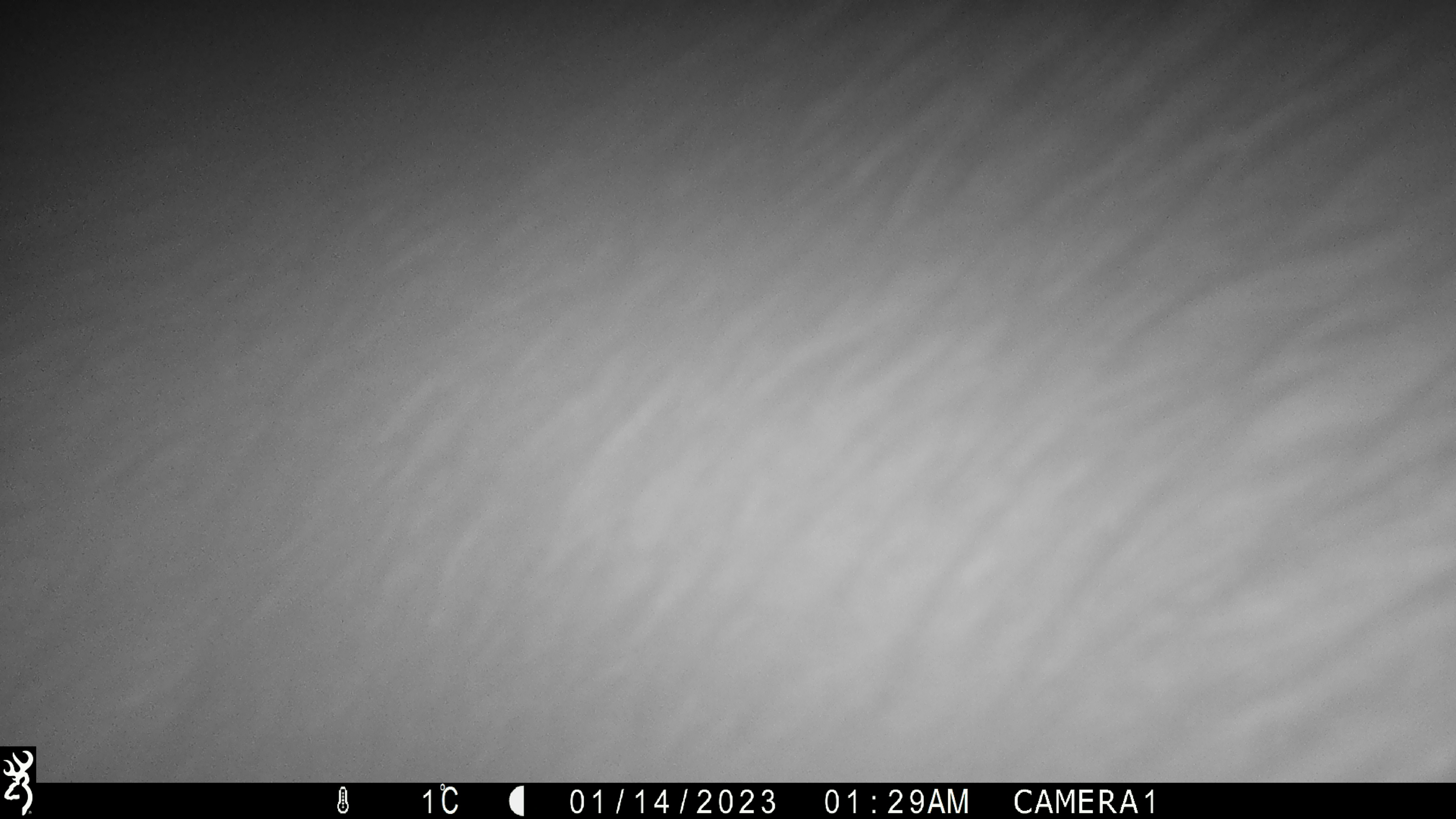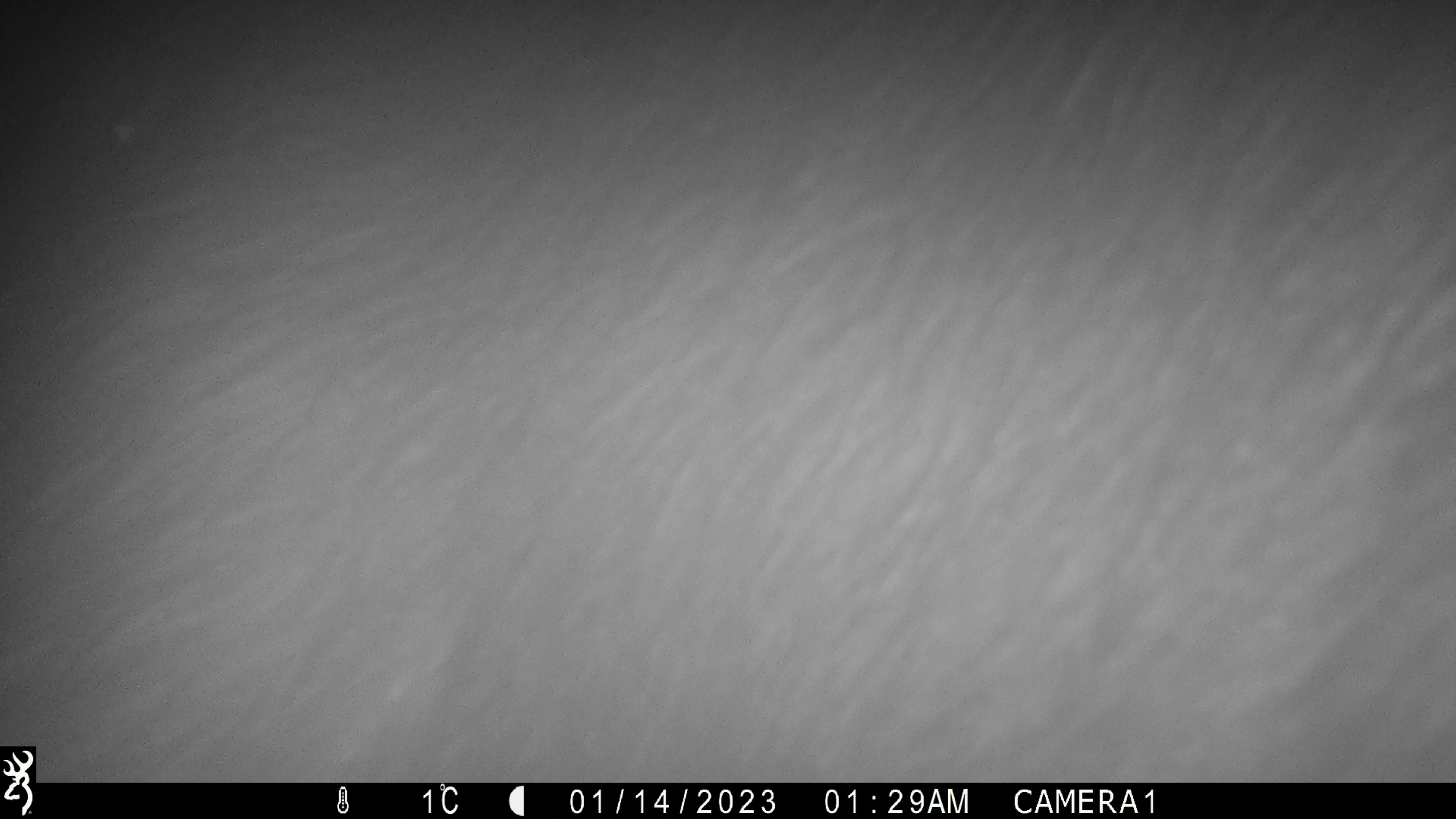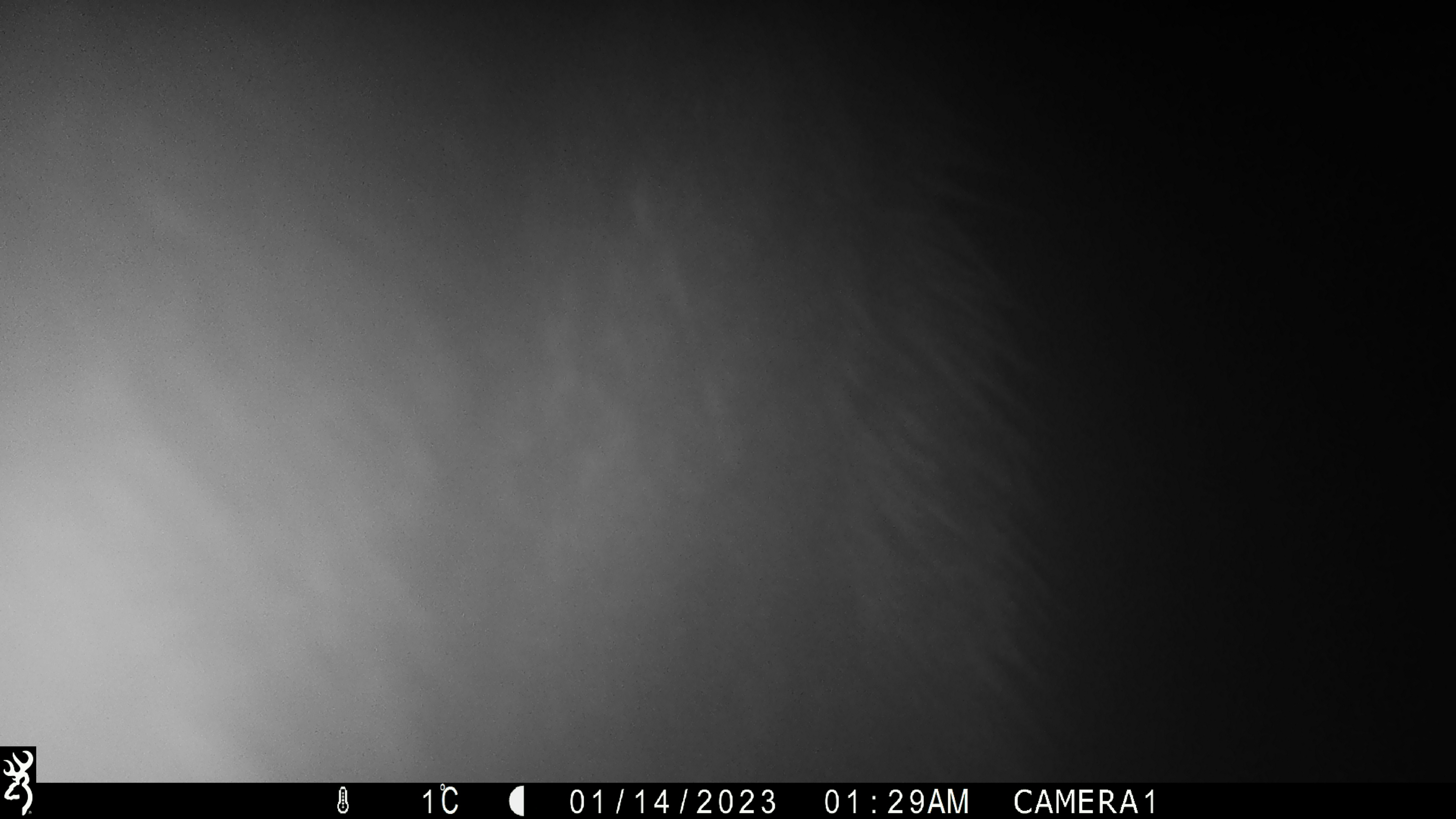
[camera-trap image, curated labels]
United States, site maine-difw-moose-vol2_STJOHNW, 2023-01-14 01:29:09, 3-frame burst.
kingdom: Animalia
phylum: Chordata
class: Mammalia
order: Artiodactyla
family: Cervidae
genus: Alces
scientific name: Alces alces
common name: moose